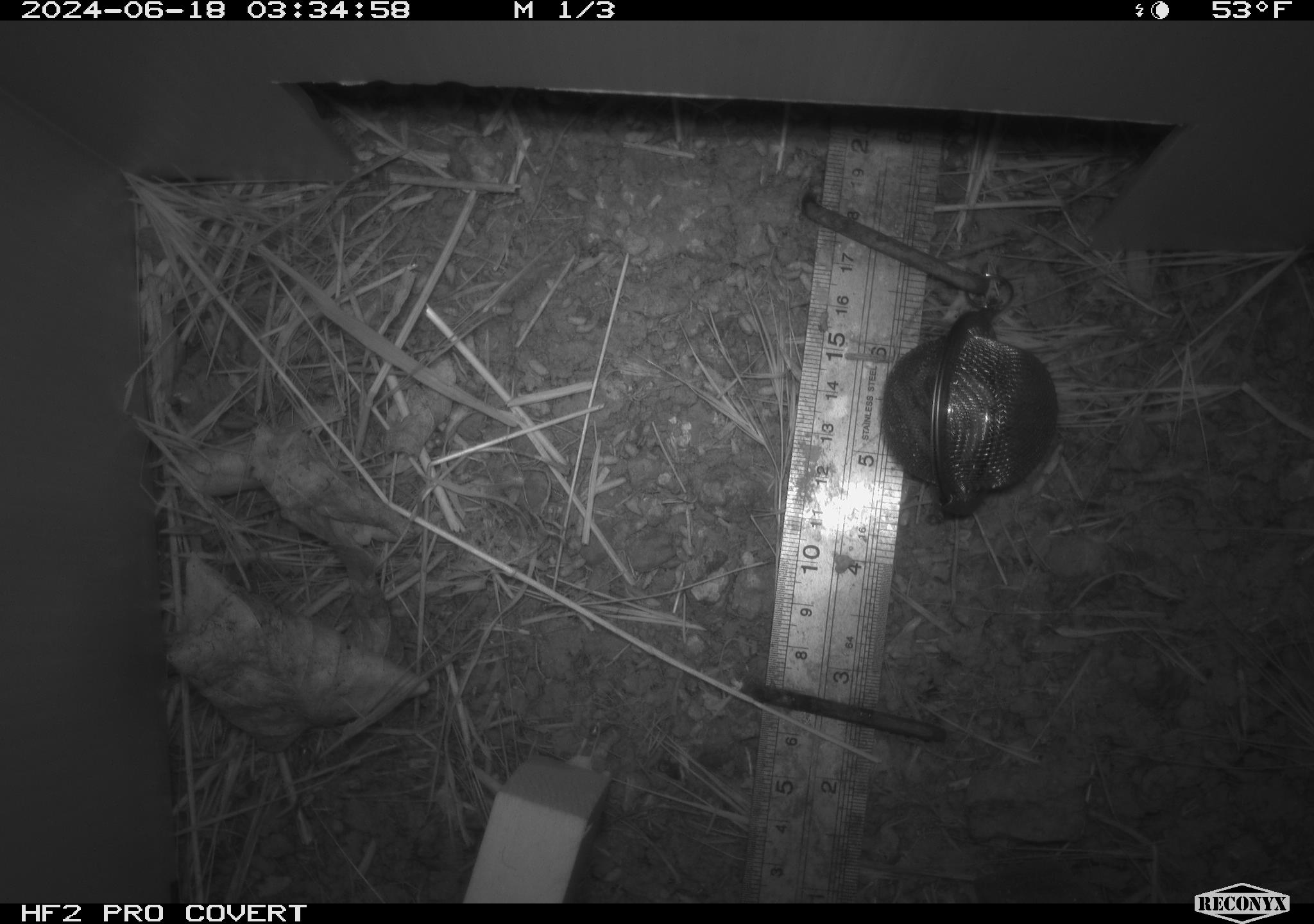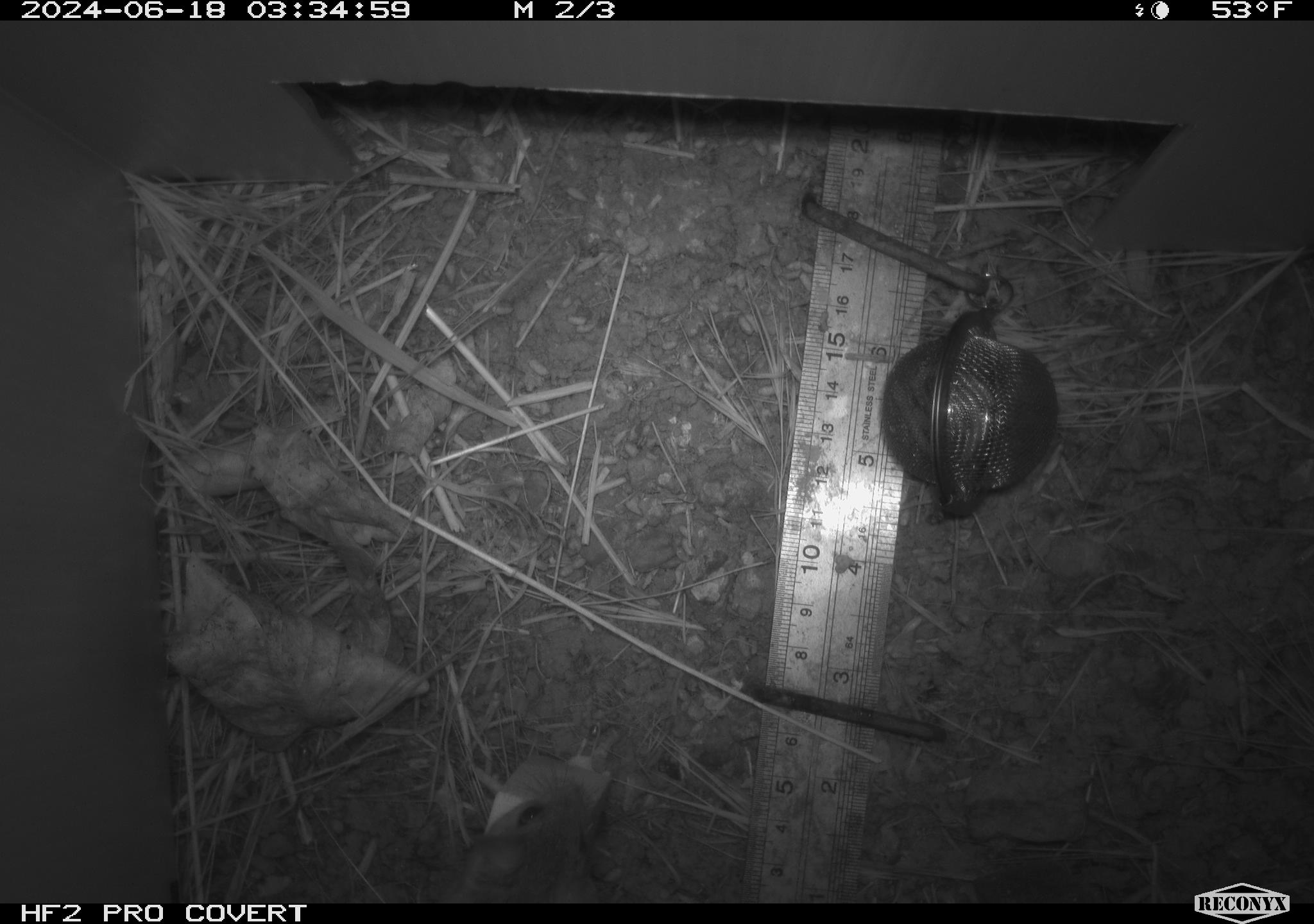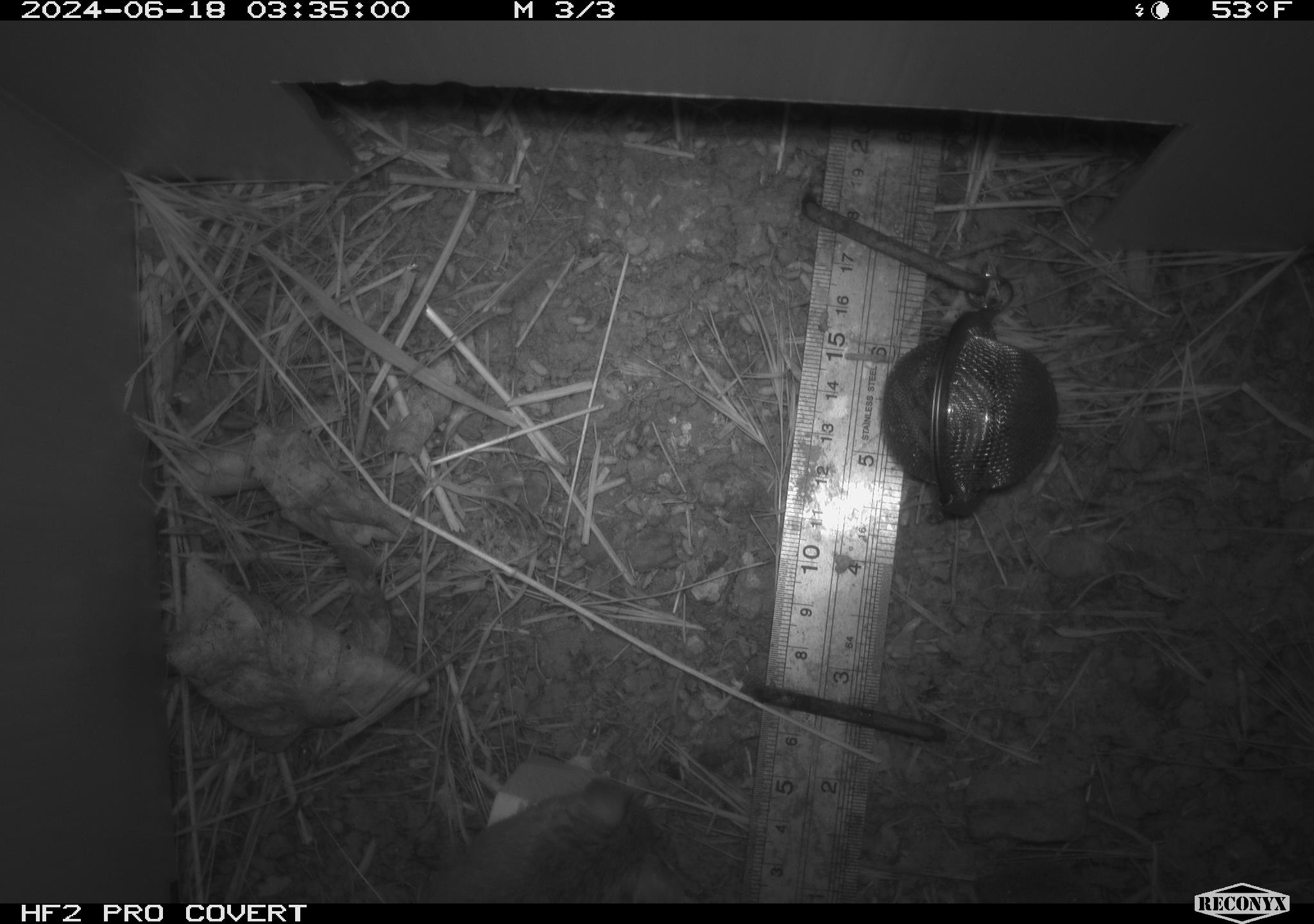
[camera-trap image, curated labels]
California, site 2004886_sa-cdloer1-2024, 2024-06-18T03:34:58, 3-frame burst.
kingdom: Animalia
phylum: Chordata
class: Mammalia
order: Rodentia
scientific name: Rodentia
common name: mouse species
Mouse species (Rodentia).